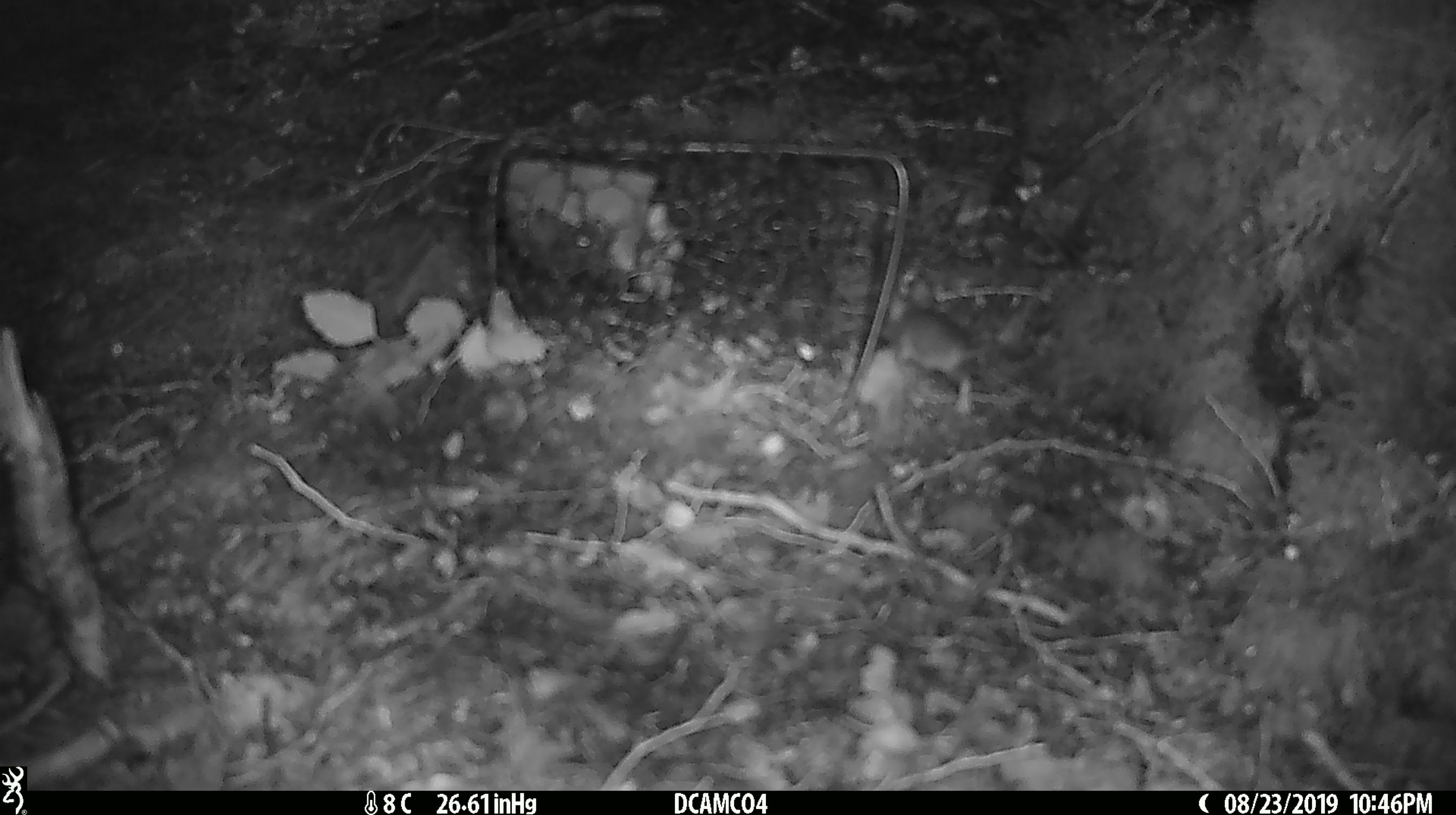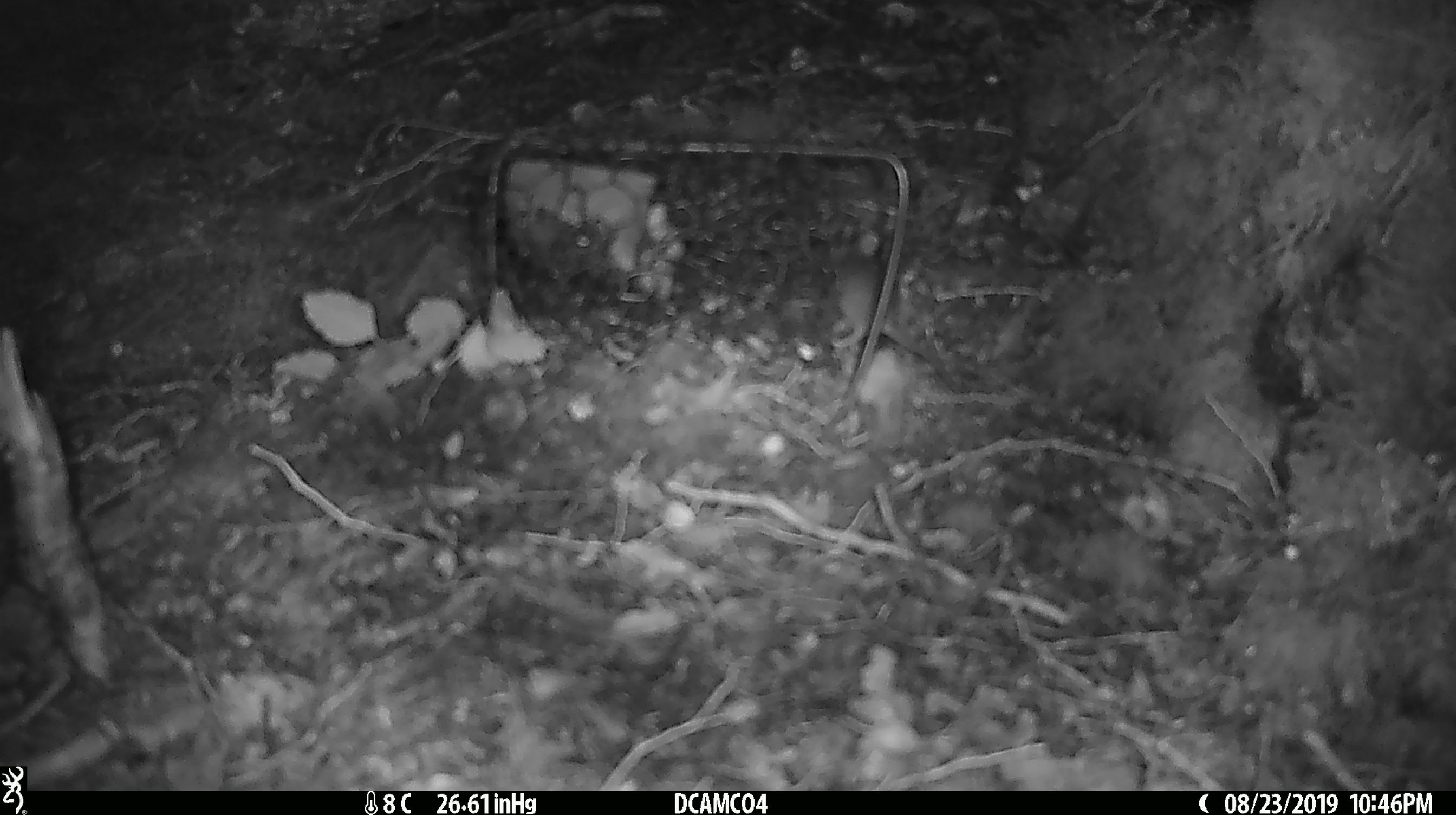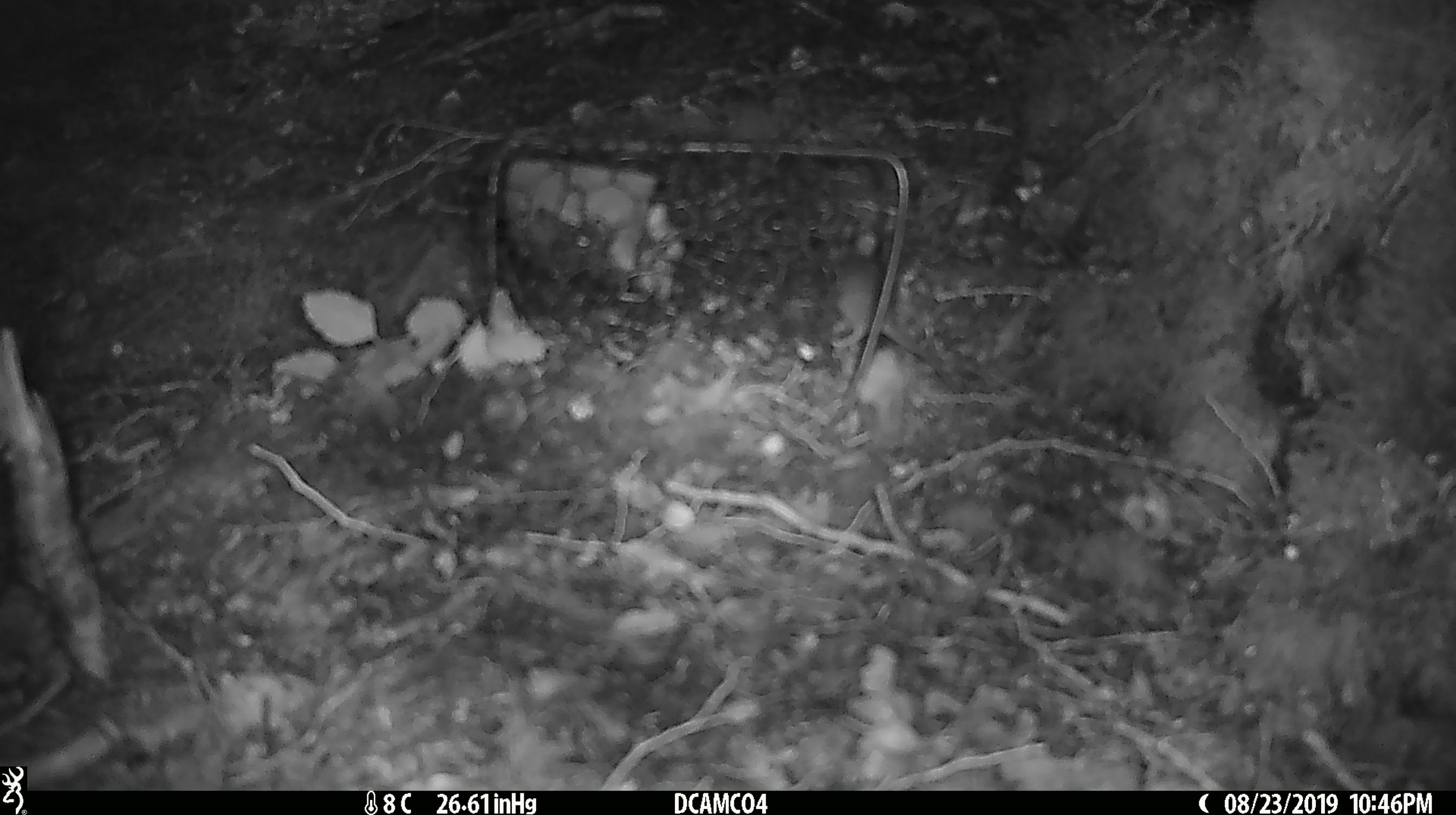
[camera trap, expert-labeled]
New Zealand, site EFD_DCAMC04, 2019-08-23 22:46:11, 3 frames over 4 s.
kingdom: Animalia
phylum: Chordata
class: Mammalia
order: Rodentia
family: Muridae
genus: Mus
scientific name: Mus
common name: mouse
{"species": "mouse (Mus)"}